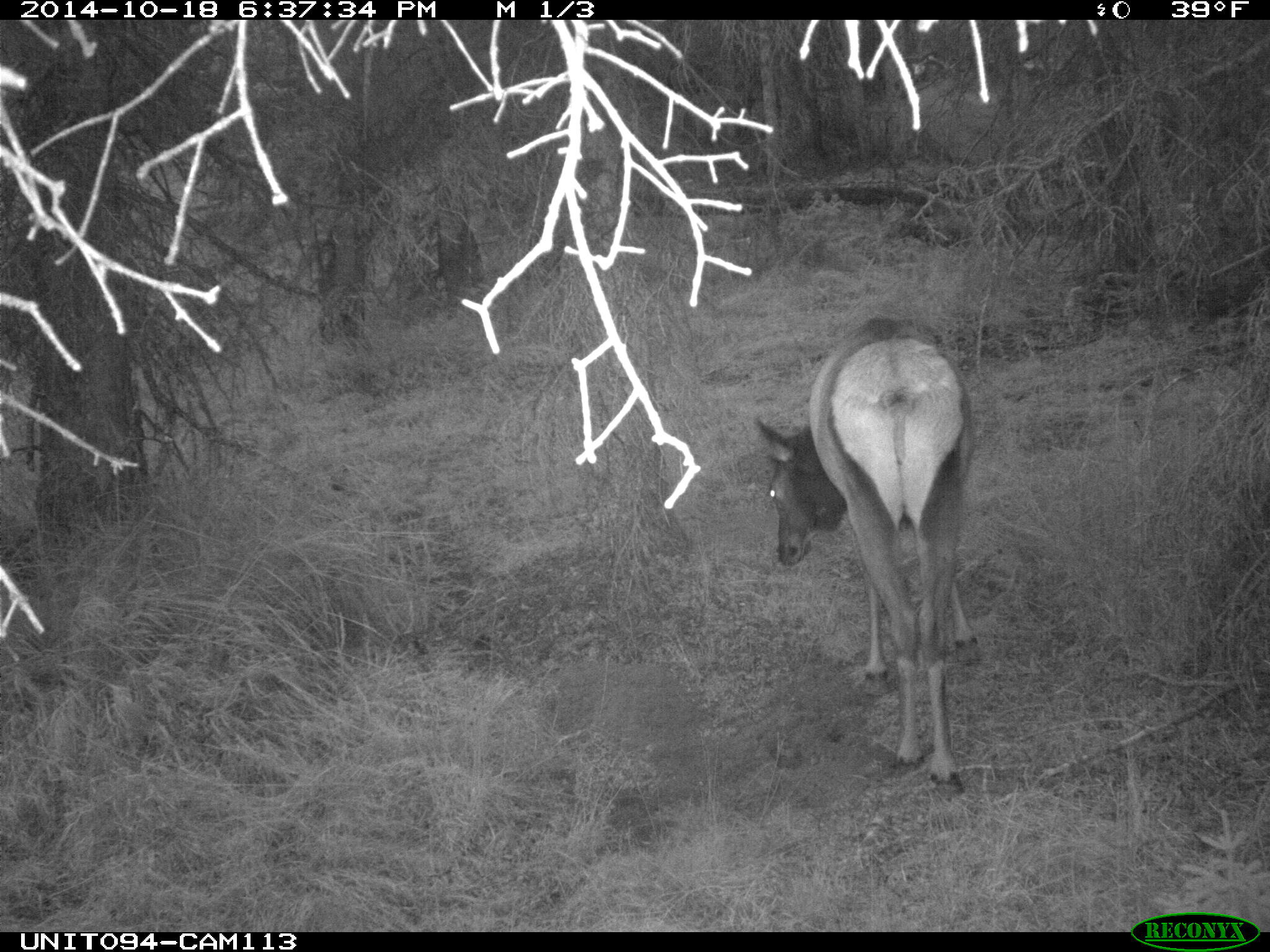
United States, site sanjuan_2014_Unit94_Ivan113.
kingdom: Animalia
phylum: Chordata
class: Mammalia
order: Artiodactyla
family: Cervidae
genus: Cervus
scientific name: Cervus elaphus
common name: red deer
Cervus elaphus (red deer).